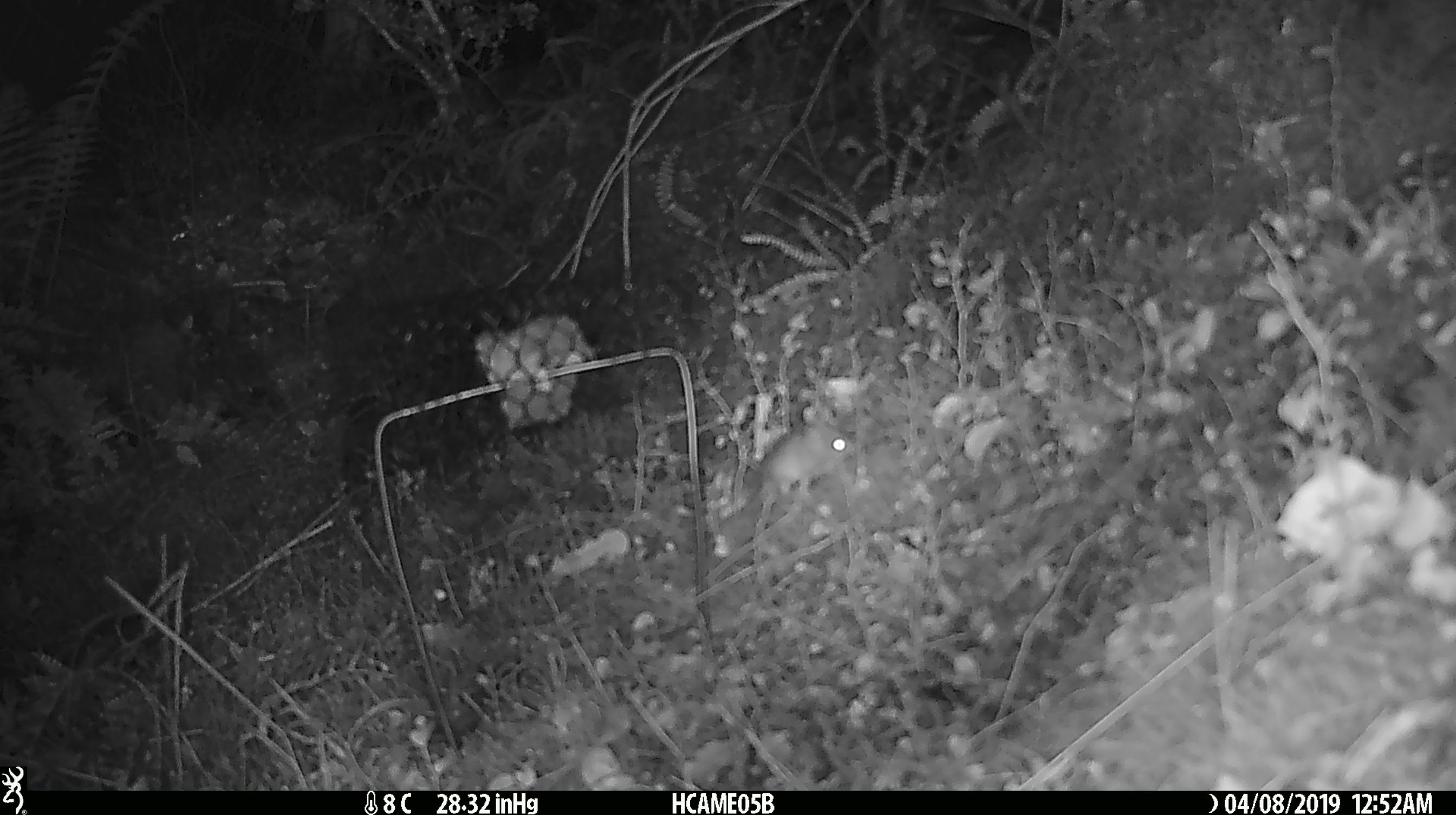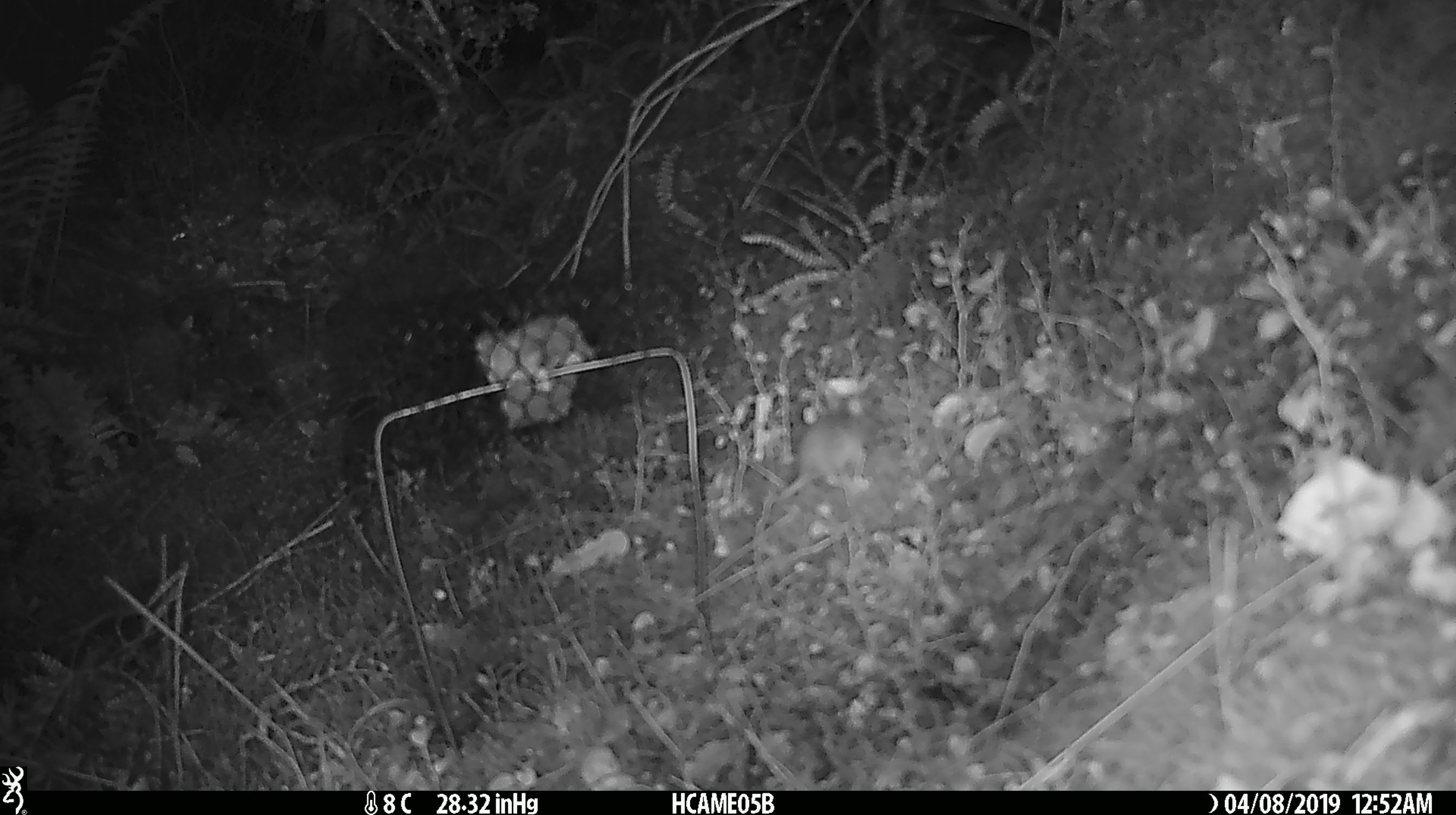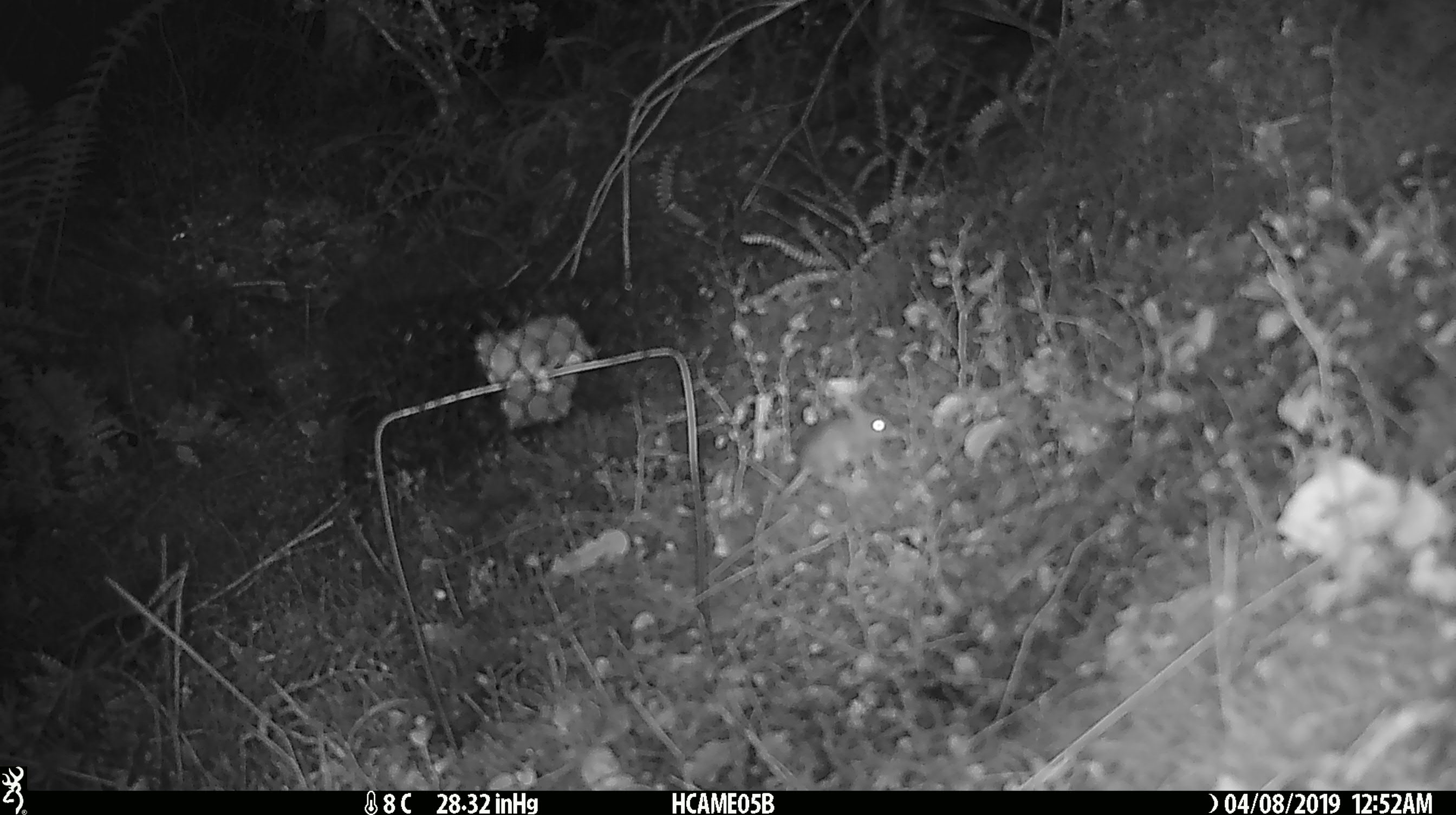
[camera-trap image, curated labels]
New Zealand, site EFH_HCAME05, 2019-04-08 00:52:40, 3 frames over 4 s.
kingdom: Animalia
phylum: Chordata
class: Mammalia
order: Rodentia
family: Muridae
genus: Mus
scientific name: Mus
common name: mouse